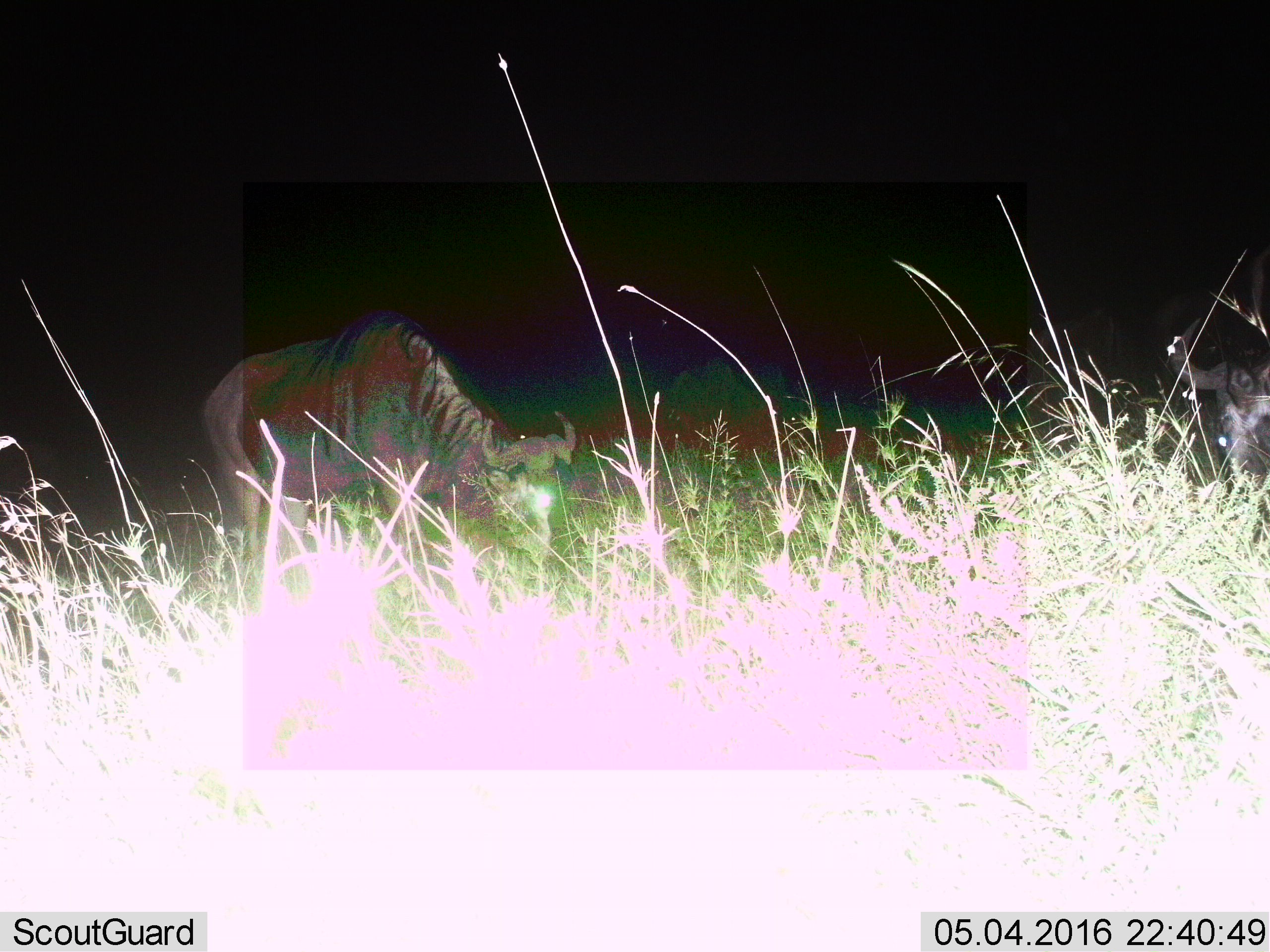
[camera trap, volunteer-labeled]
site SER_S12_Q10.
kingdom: Animalia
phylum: Chordata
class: Mammalia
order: Artiodactyla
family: Bovidae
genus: Connochaetes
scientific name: Connochaetes taurinus taurinus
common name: blue wildebeest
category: wildebeestblue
Wildebeestblue (blue wildebeest) (Connochaetes taurinus taurinus), count 2. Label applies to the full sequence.